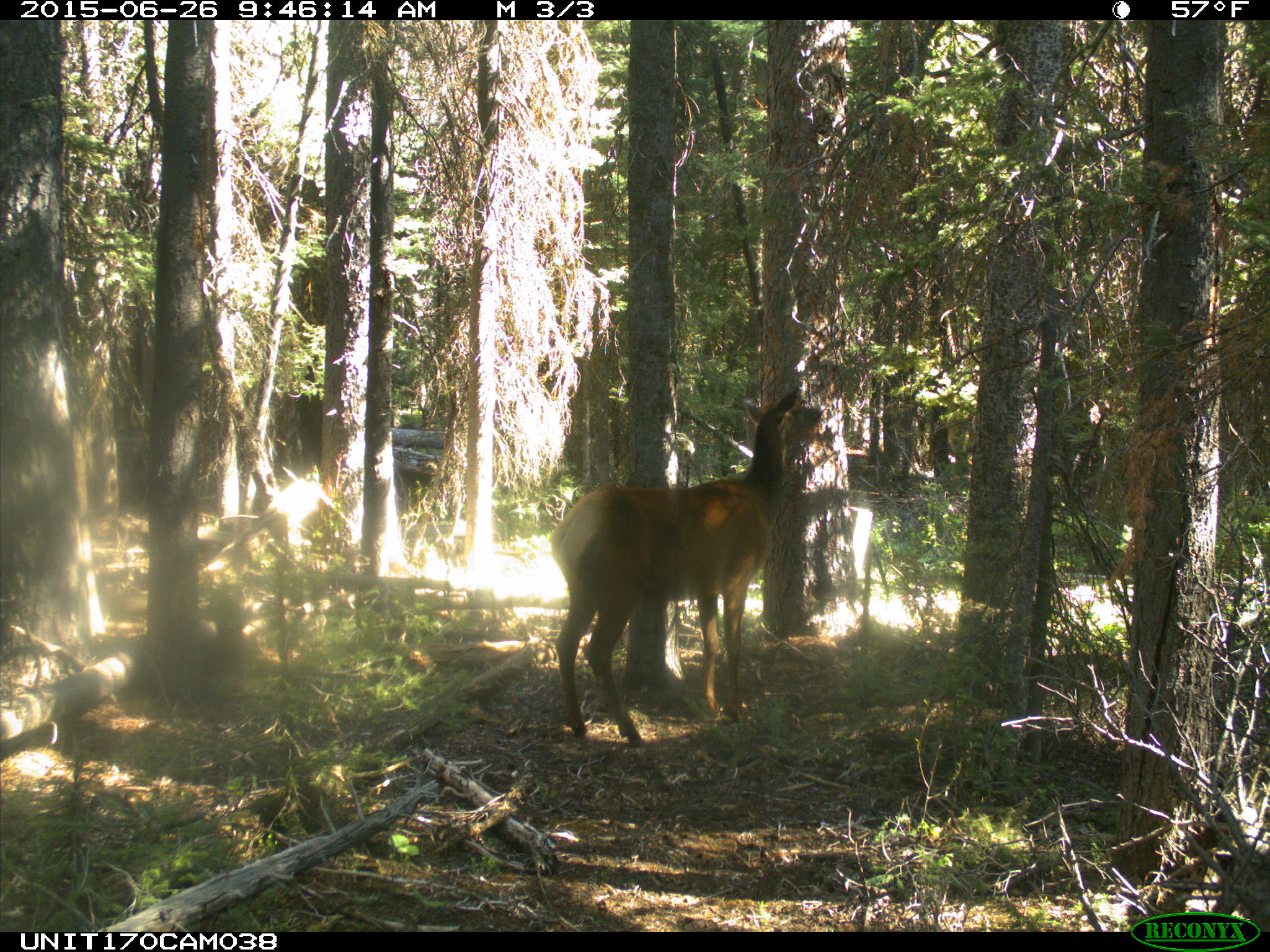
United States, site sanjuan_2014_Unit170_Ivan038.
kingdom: Animalia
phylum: Chordata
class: Mammalia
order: Artiodactyla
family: Cervidae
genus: Cervus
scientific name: Cervus elaphus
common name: red deer